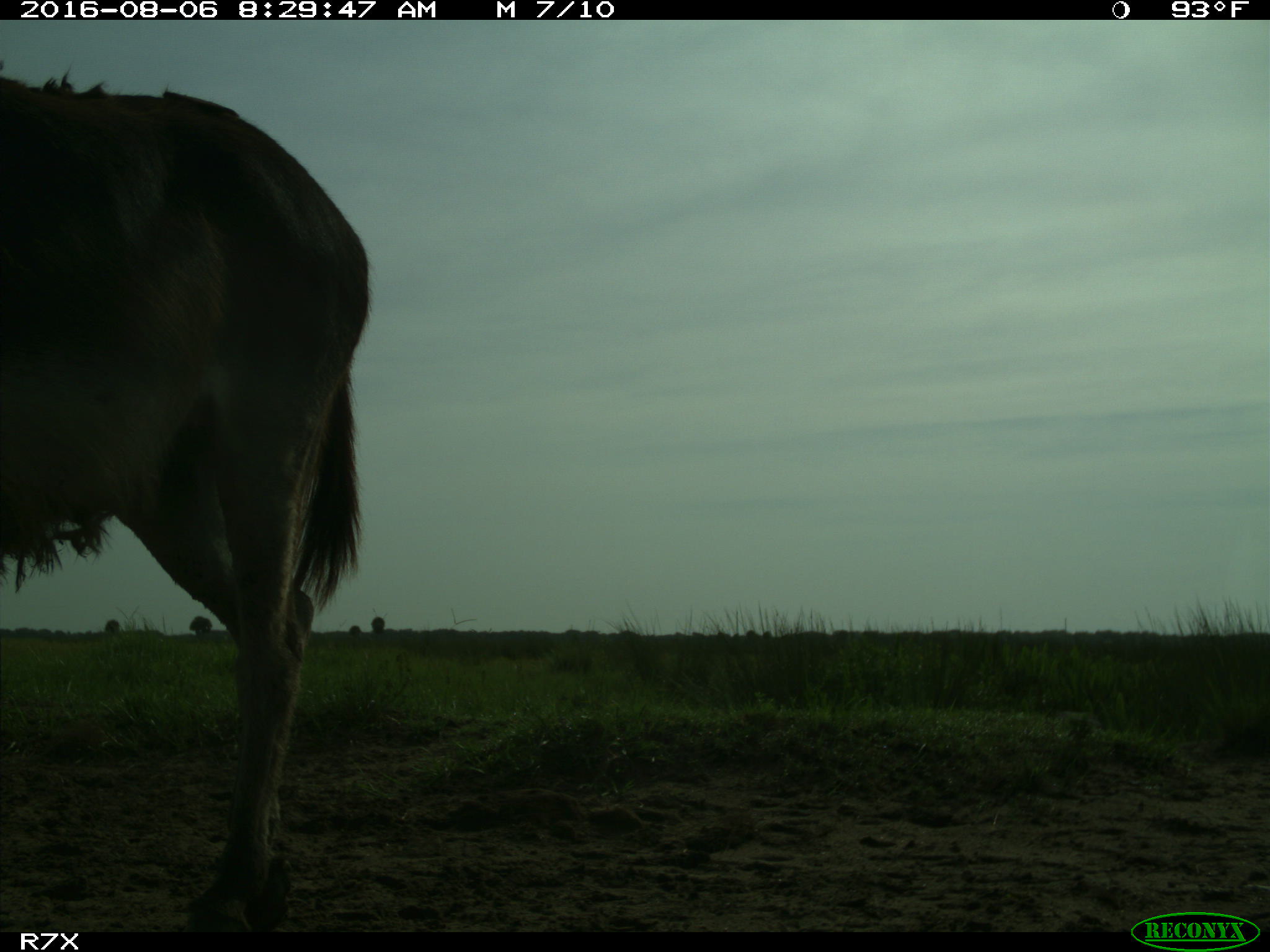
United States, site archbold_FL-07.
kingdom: Animalia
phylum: Chordata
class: Mammalia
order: Perissodactyla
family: Equidae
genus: Equus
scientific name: Equus africanus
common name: african wild ass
Equus africanus (african wild ass).